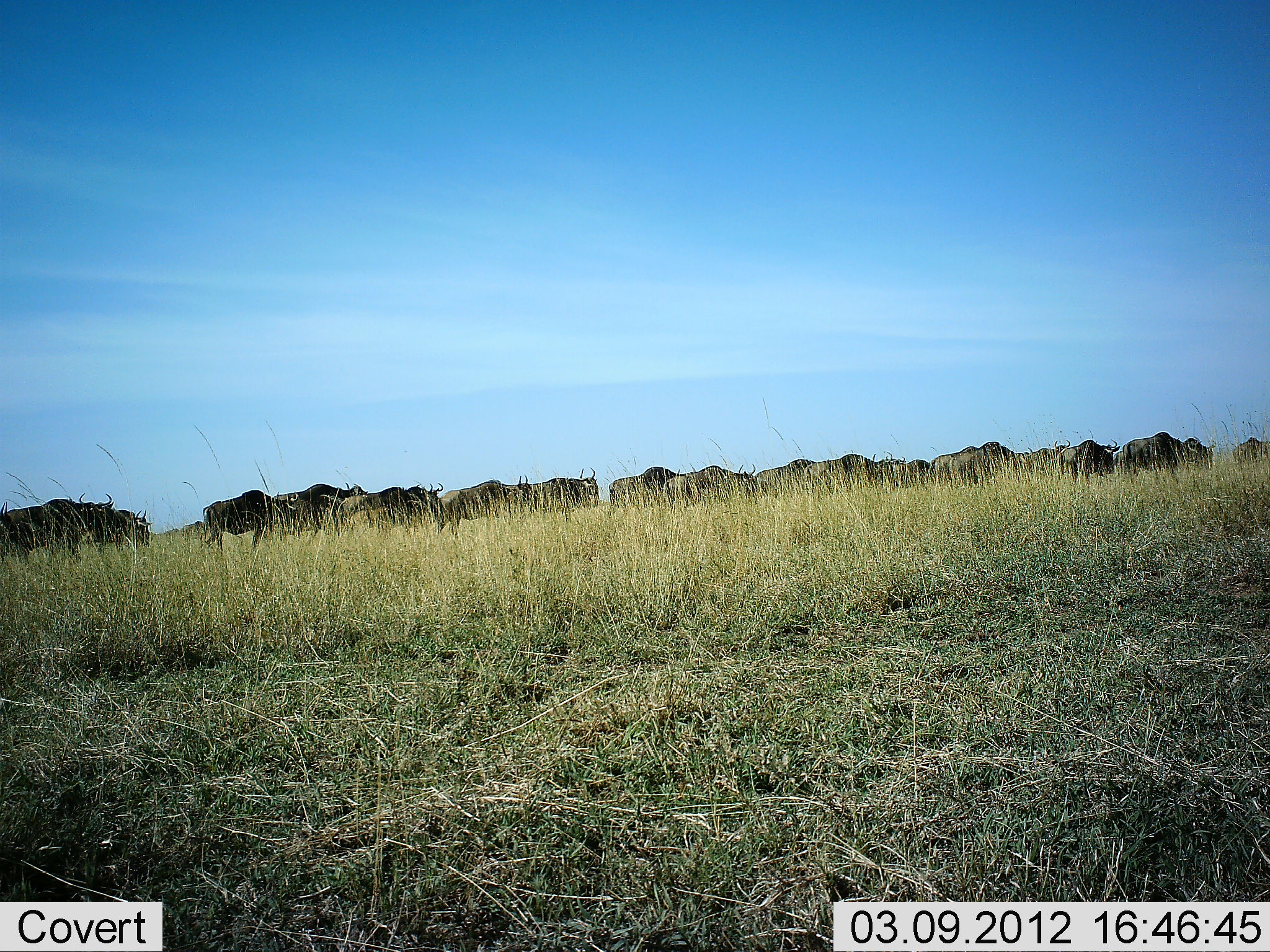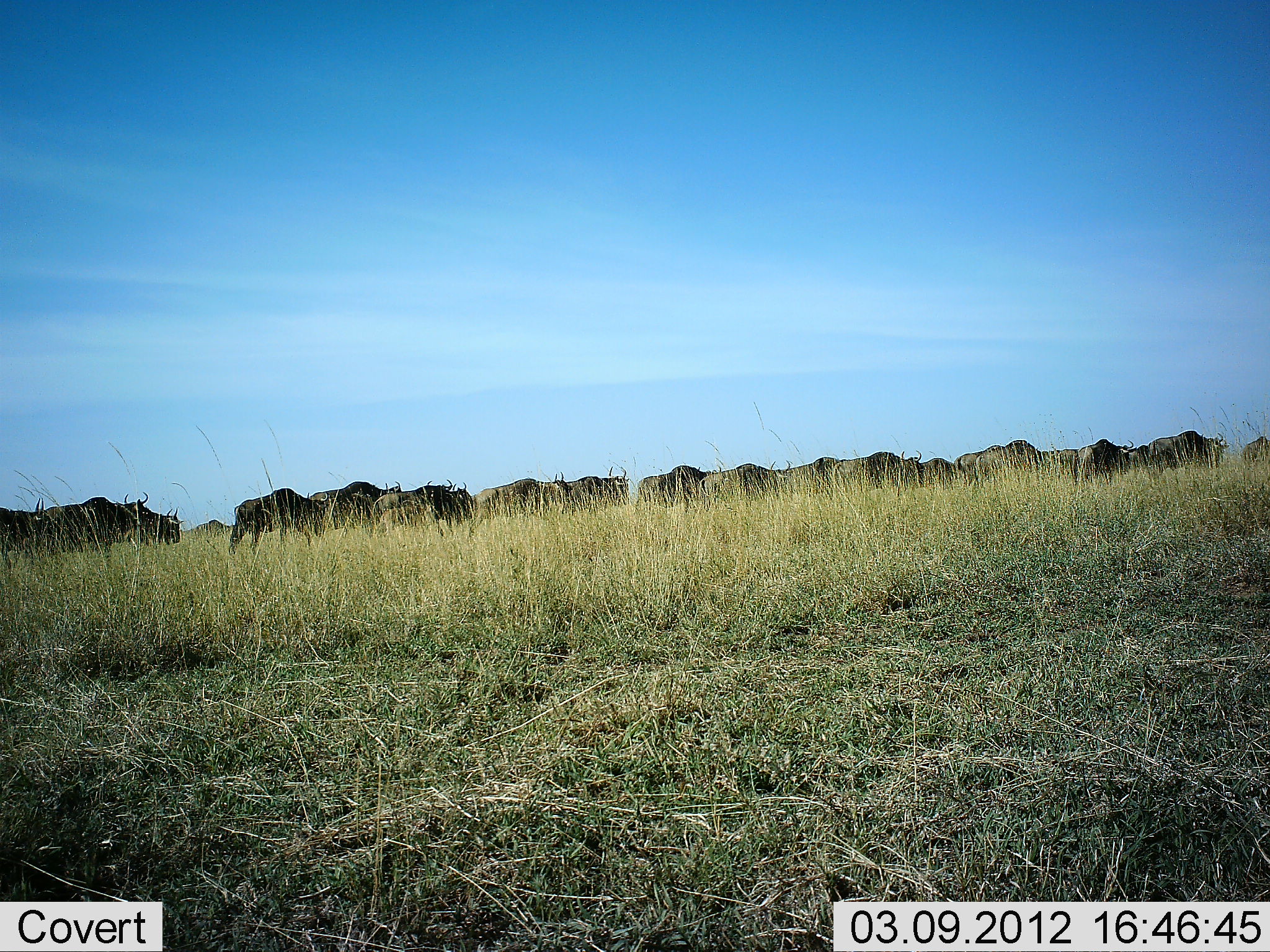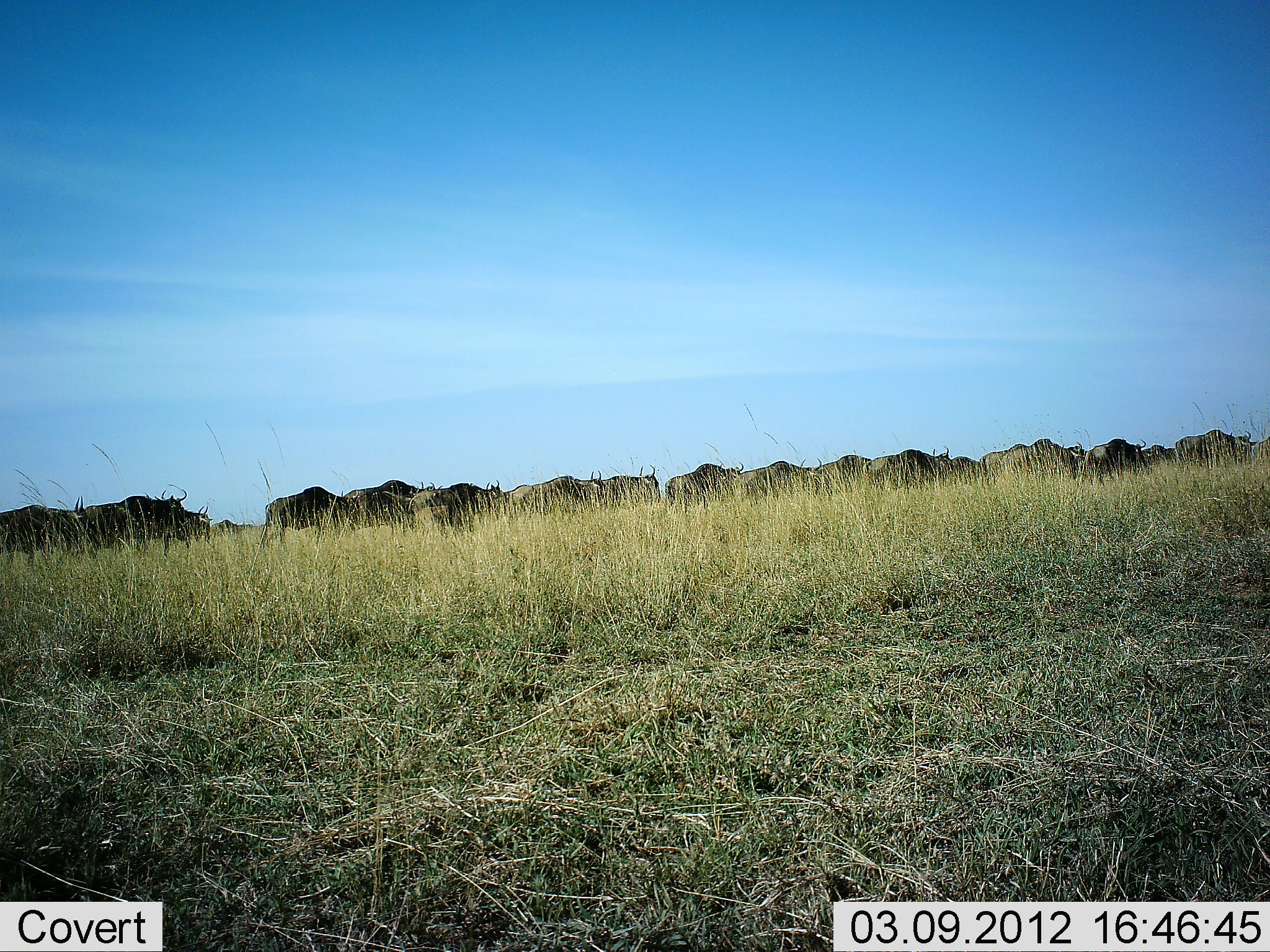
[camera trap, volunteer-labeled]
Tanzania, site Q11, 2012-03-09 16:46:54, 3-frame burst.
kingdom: Animalia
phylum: Chordata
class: Mammalia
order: Artiodactyla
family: Bovidae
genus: Connochaetes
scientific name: Connochaetes taurinus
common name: blue wildebeest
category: wildebeest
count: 11-50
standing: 5%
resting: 0%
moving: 95%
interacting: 0%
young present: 0%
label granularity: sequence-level